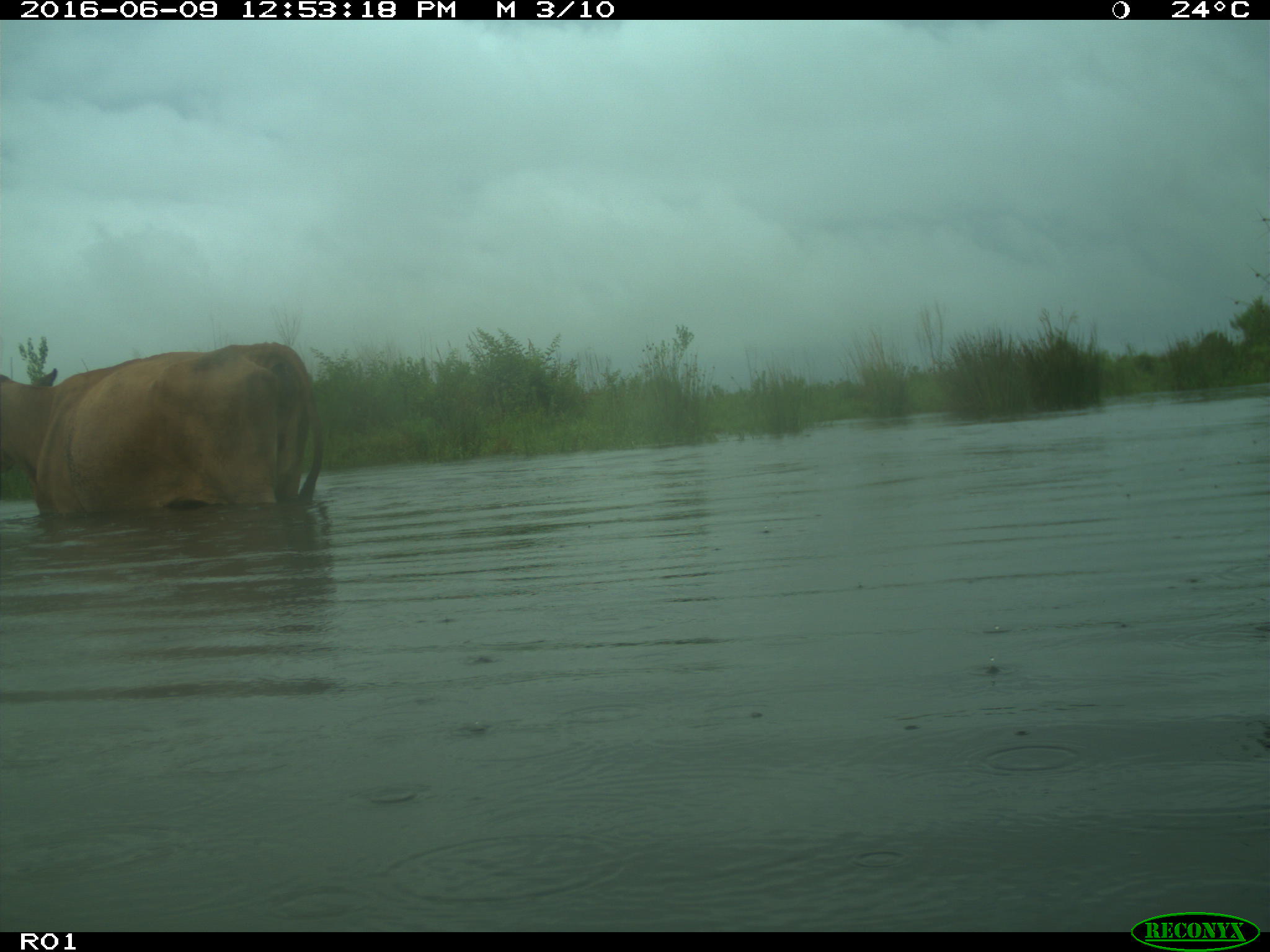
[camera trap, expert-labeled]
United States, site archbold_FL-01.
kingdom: Animalia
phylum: Chordata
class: Mammalia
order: Artiodactyla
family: Bovidae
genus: Bos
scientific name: Bos taurus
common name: domestic cow